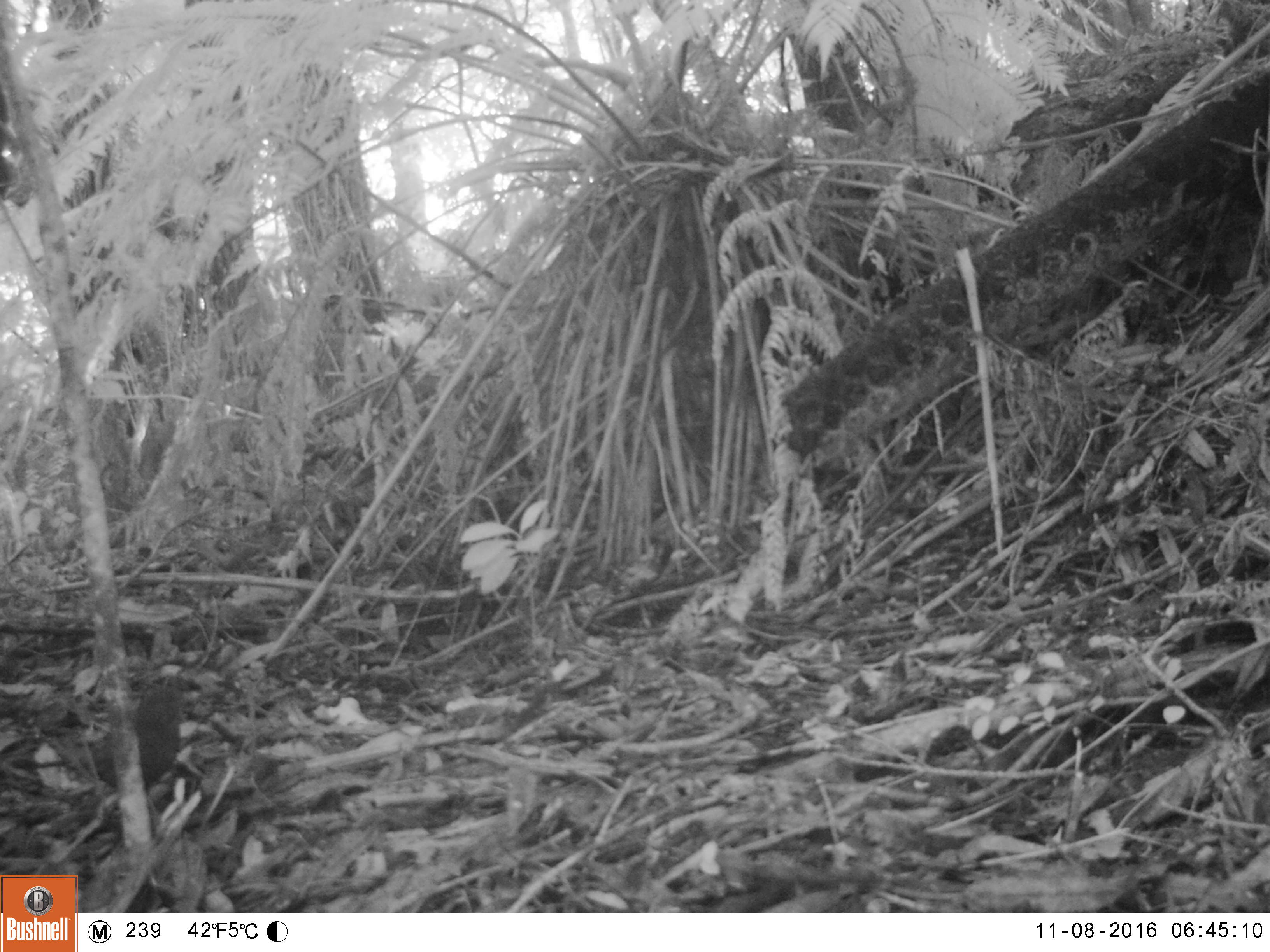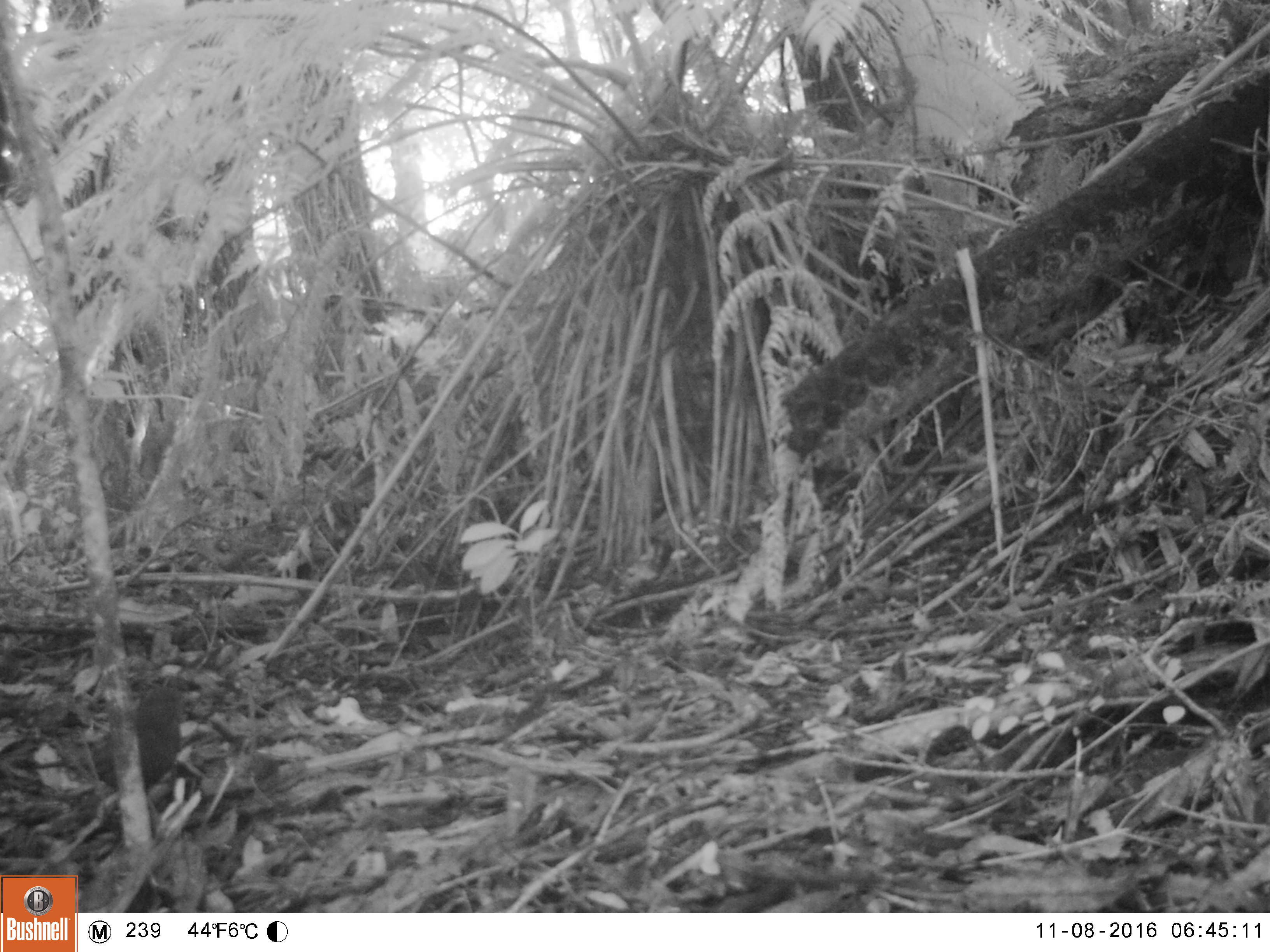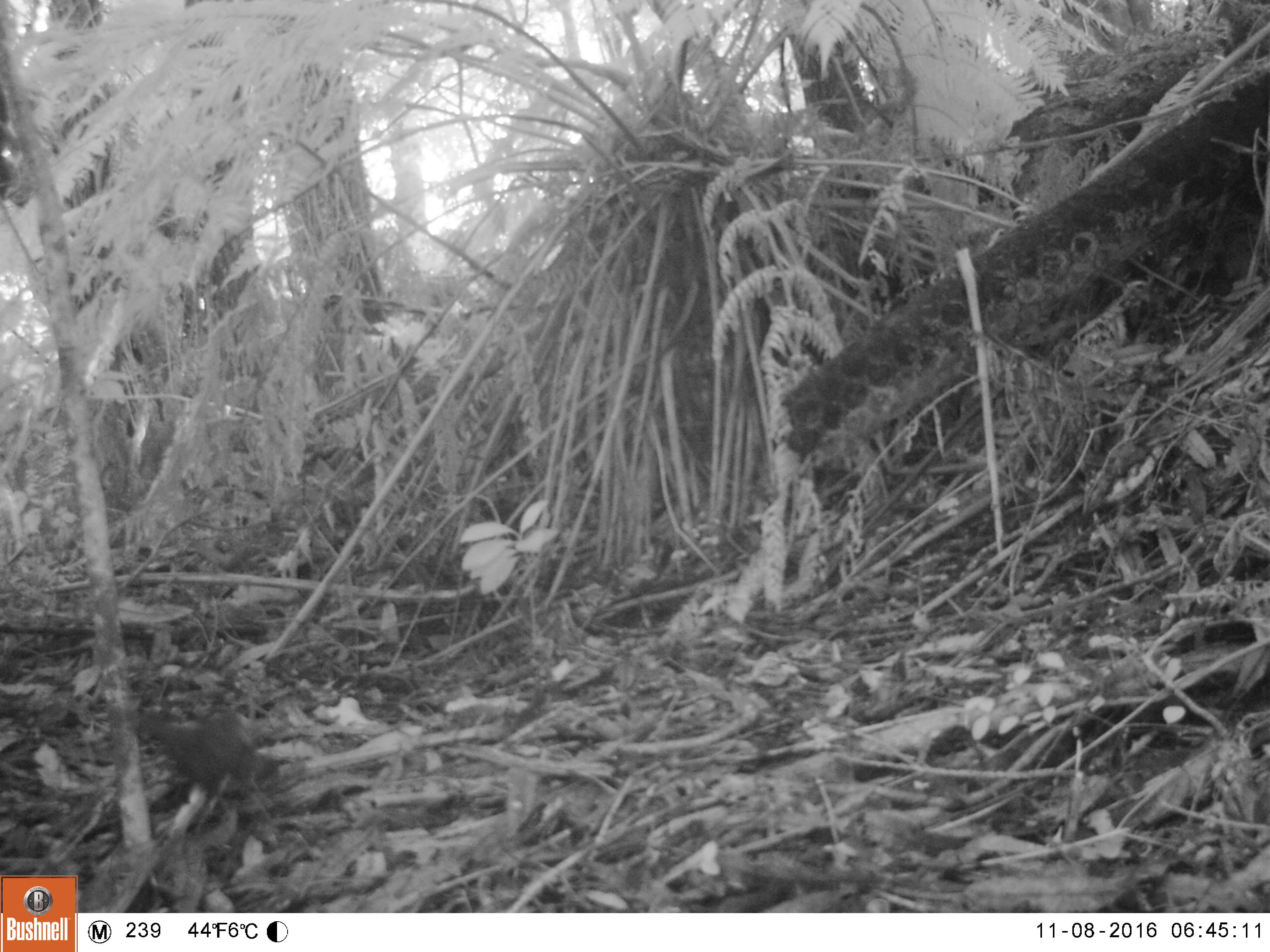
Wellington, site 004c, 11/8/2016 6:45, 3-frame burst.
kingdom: Animalia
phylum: Chordata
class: Aves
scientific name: Aves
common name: bird